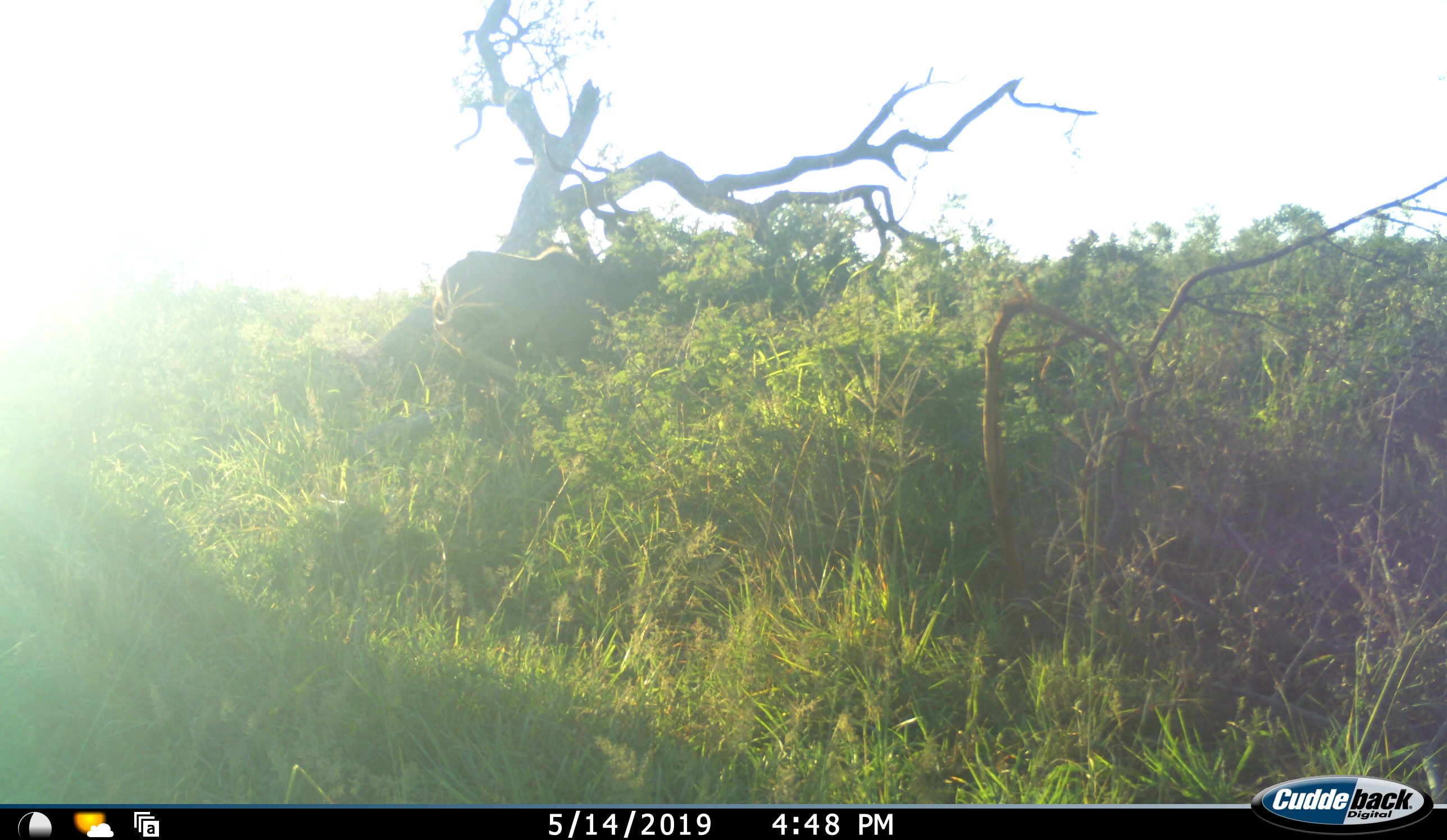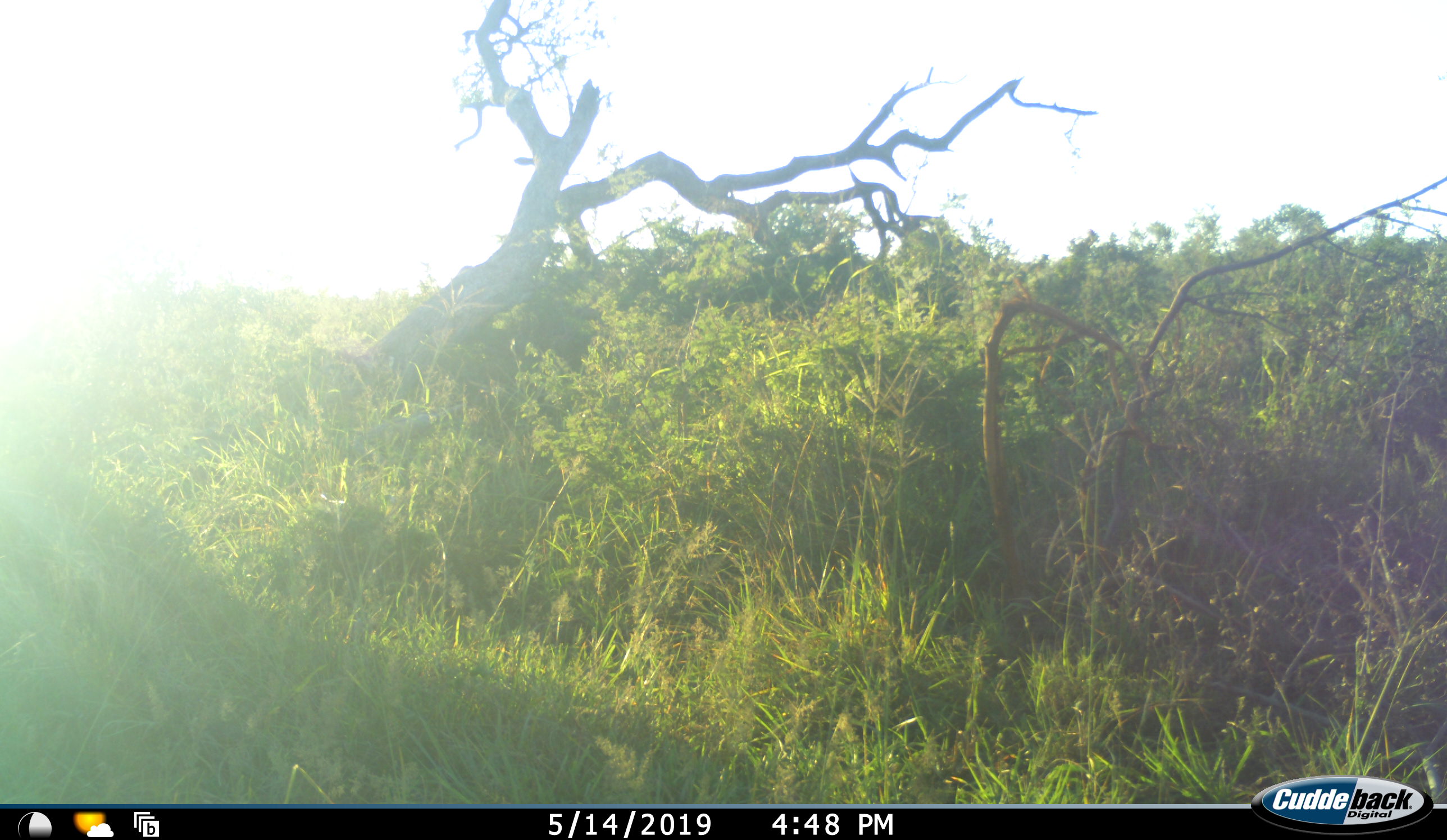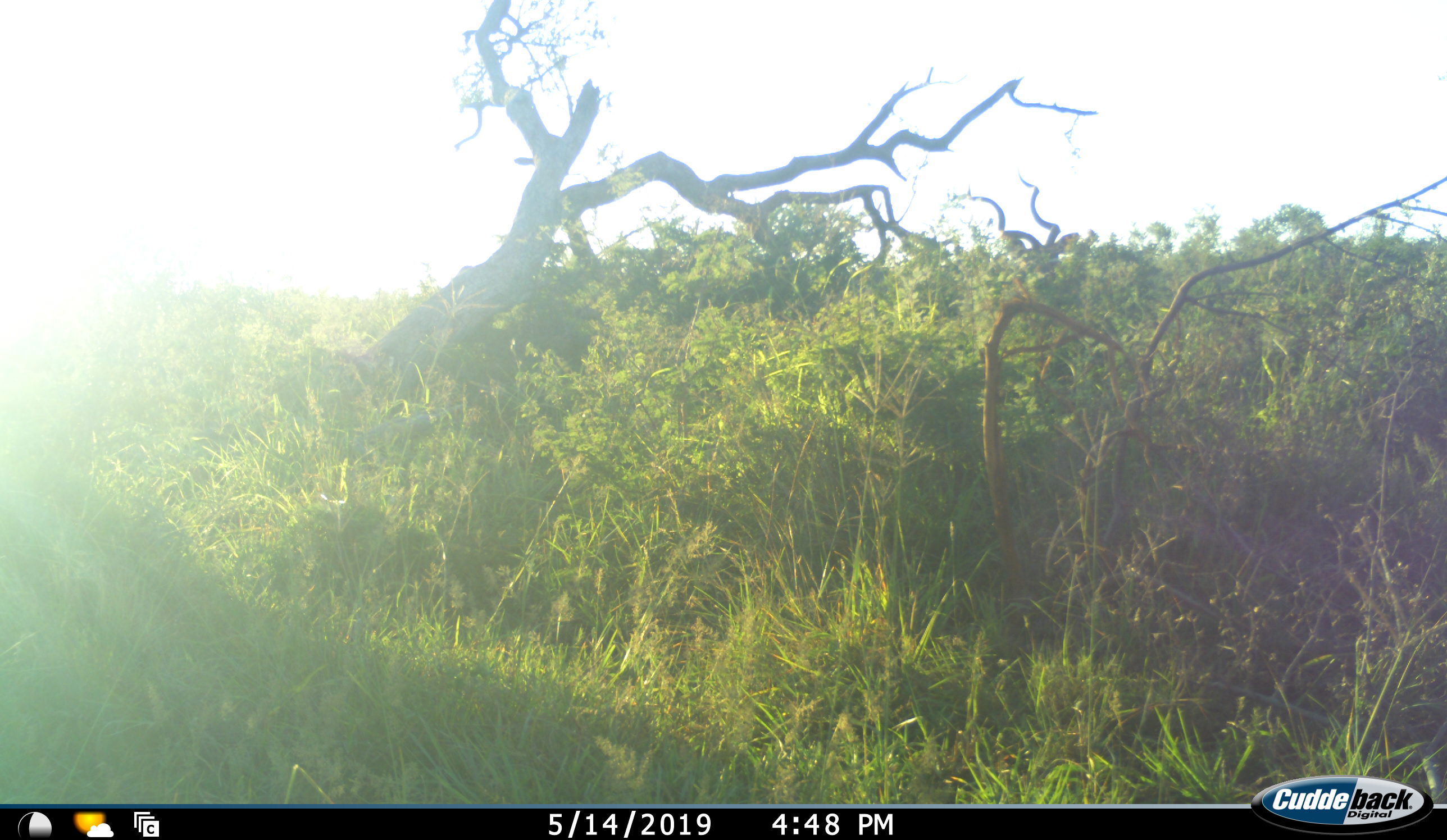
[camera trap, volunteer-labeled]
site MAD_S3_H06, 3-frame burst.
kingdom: Animalia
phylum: Chordata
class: Mammalia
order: Artiodactyla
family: Bovidae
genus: Tragelaphus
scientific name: Tragelaphus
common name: kudu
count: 1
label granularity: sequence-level